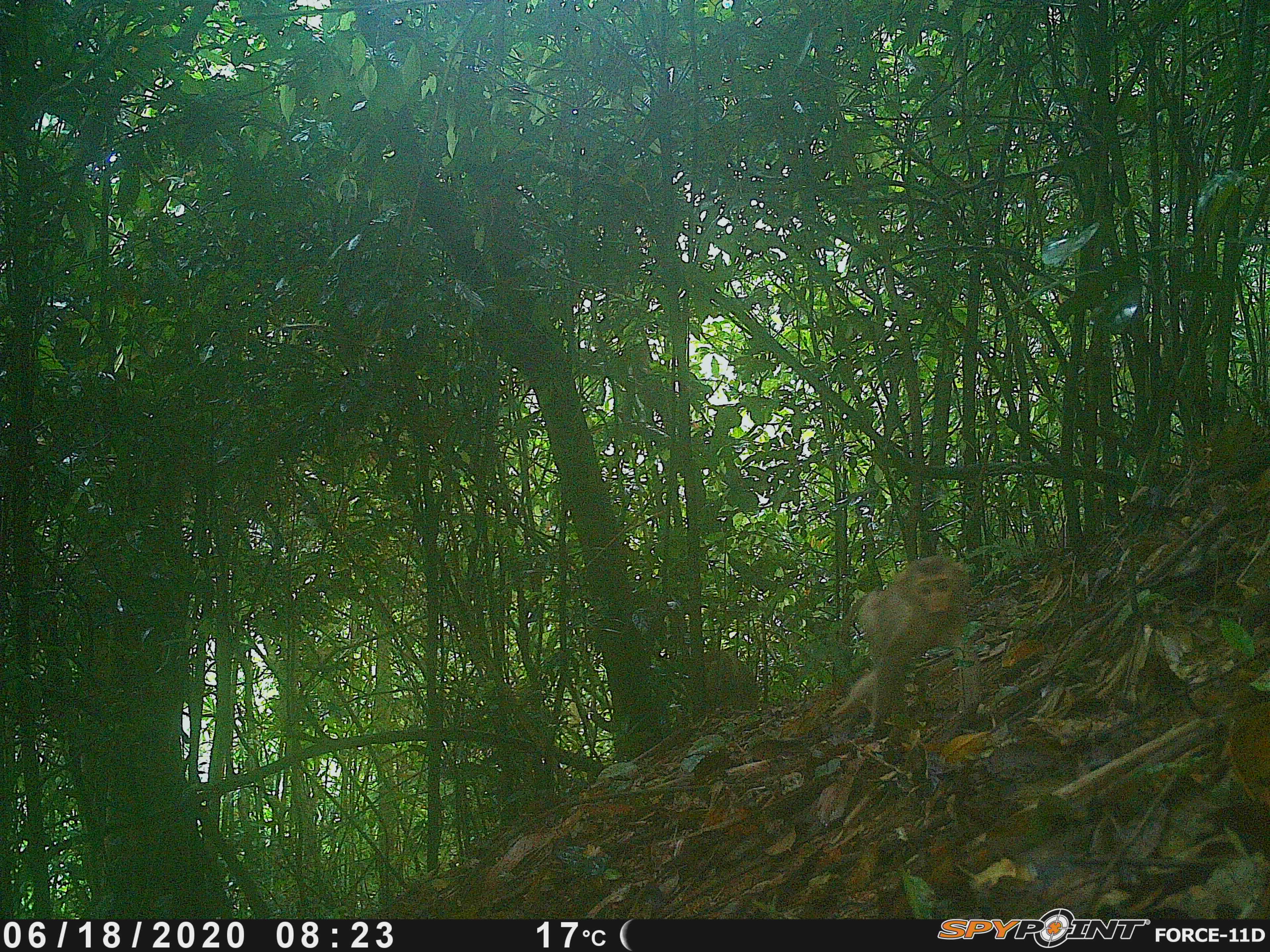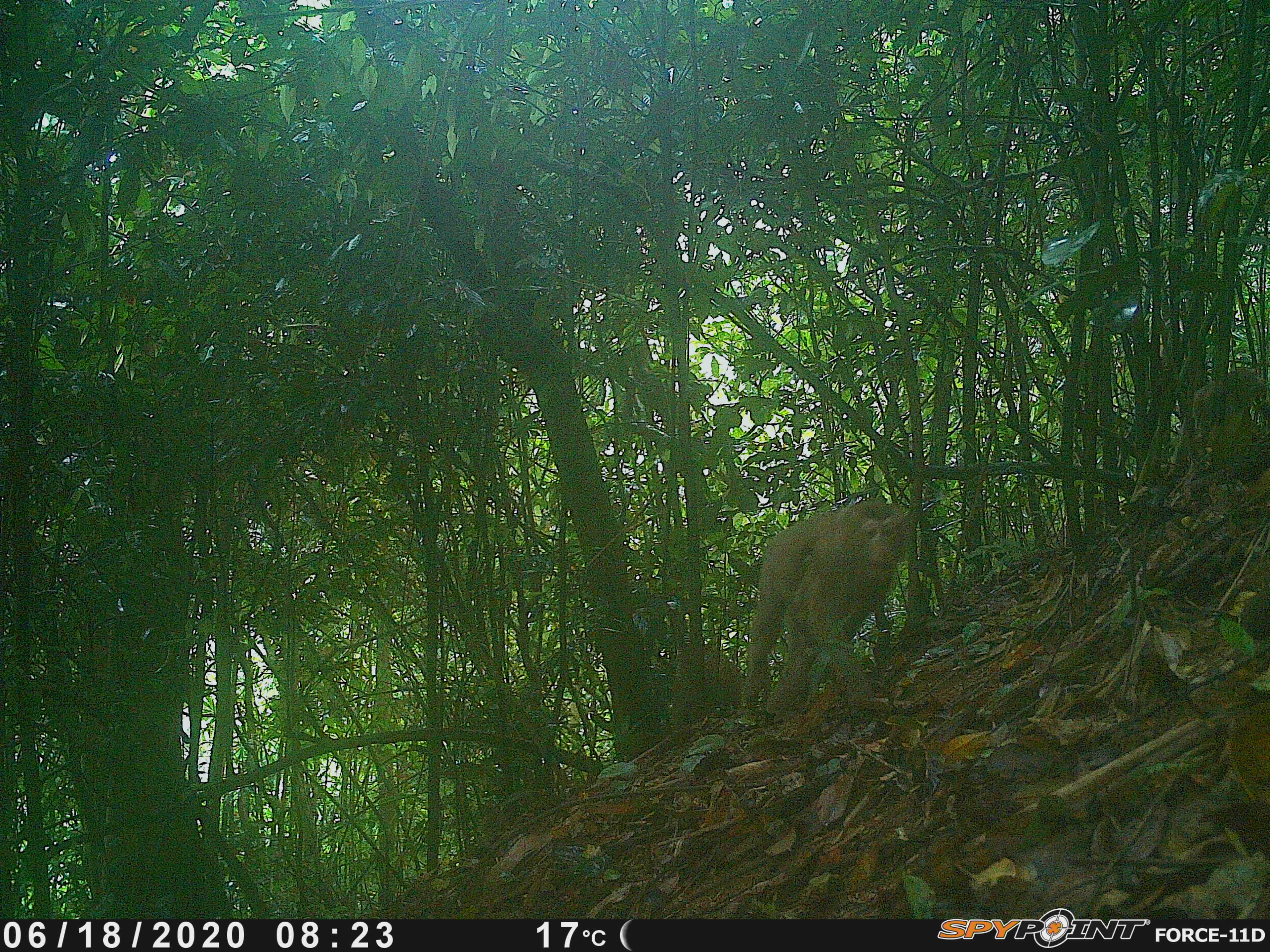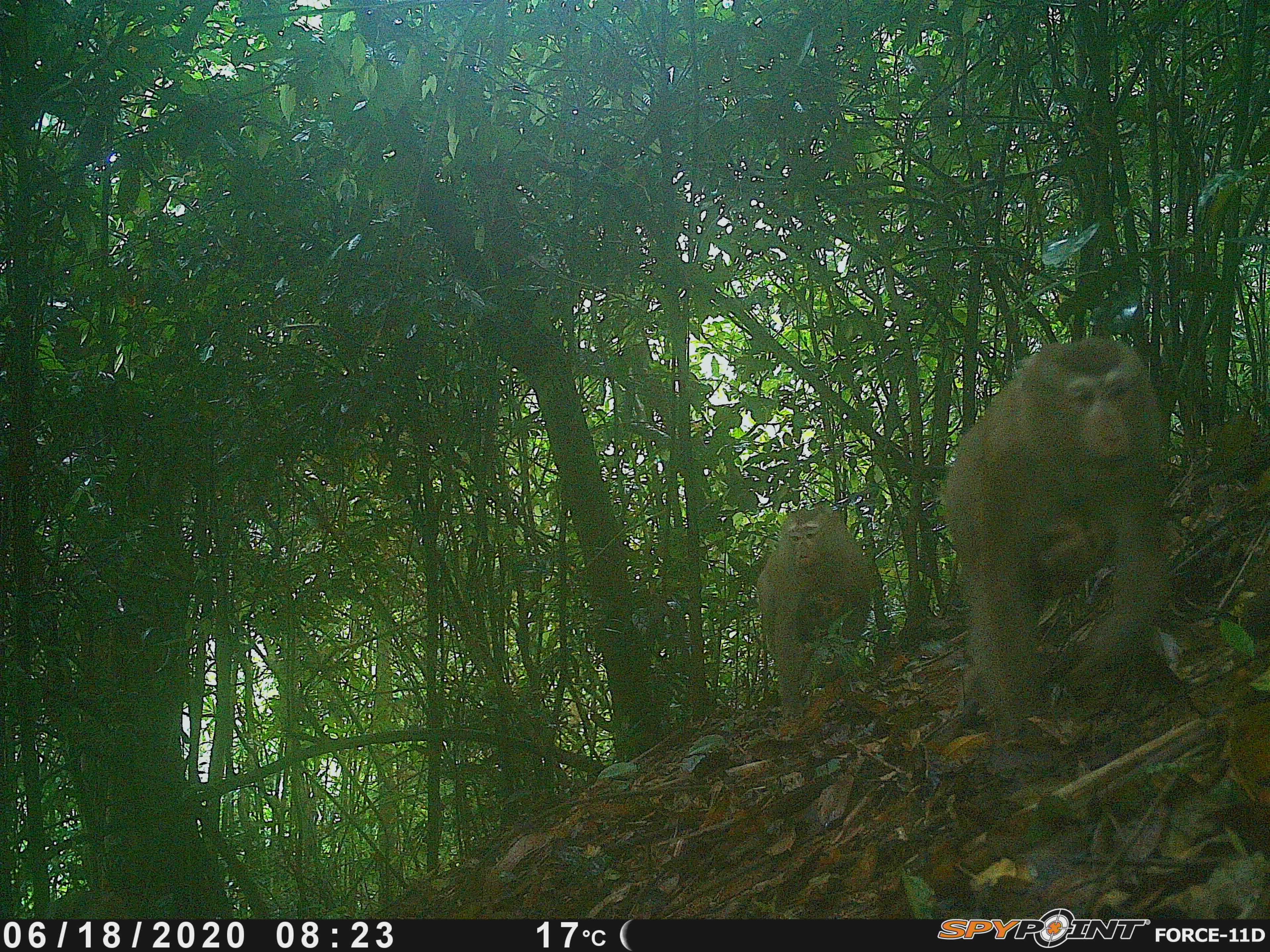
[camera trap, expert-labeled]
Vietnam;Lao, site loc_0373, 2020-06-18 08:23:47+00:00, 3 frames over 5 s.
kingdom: Animalia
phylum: Chordata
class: Mammalia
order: Primates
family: Cercopithecidae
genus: Macaca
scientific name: Macaca nemestrina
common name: pig-tailed macaque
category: pig tailed macaque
Pig tailed macaque (pig-tailed macaque) (Macaca nemestrina). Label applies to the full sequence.